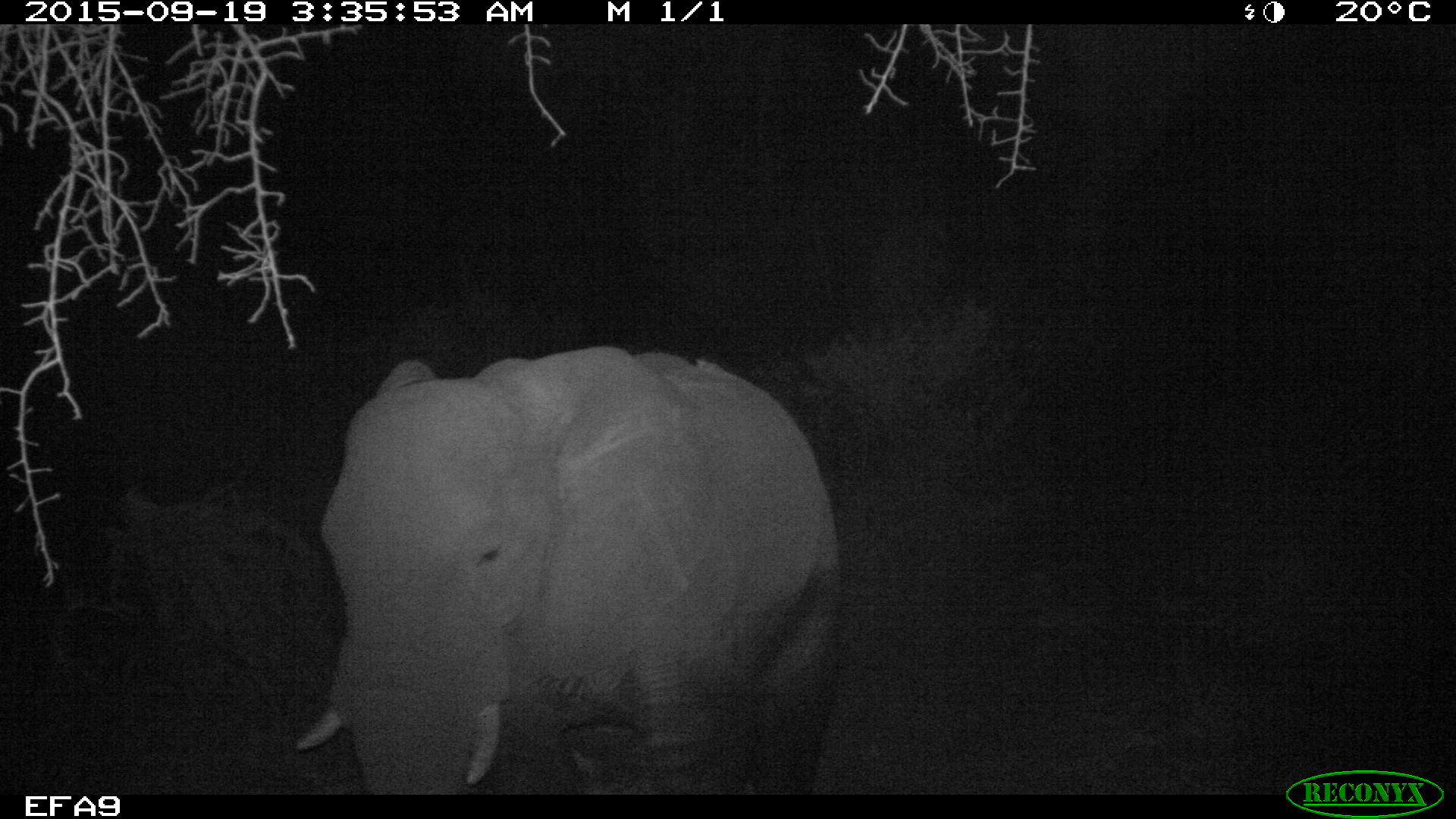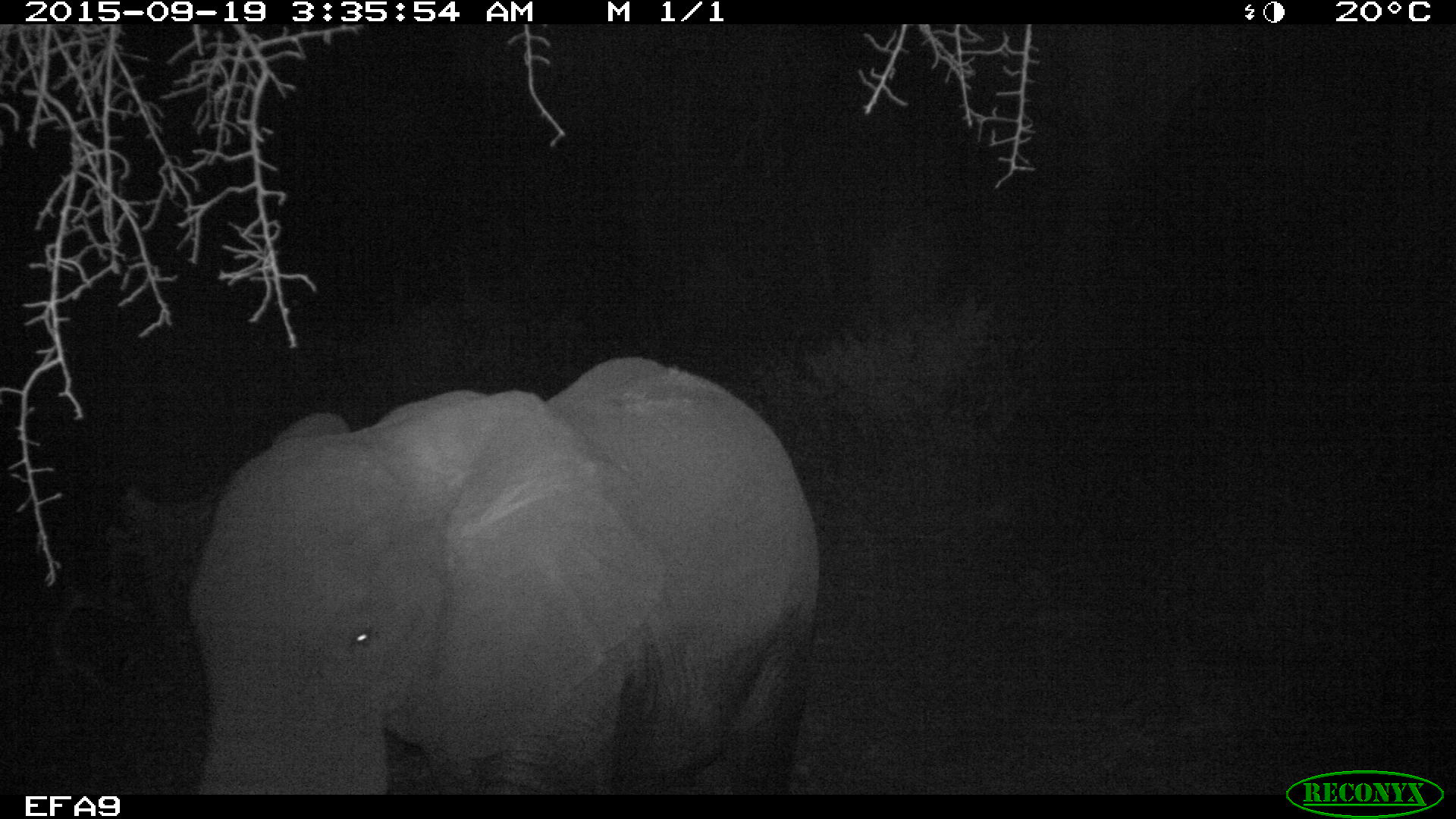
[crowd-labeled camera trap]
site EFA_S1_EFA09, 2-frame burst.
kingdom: Animalia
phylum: Chordata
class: Mammalia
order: Proboscidea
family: Elephantidae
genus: Loxodonta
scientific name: Loxodonta africana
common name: african bush elephant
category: elephant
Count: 1.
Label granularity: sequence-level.